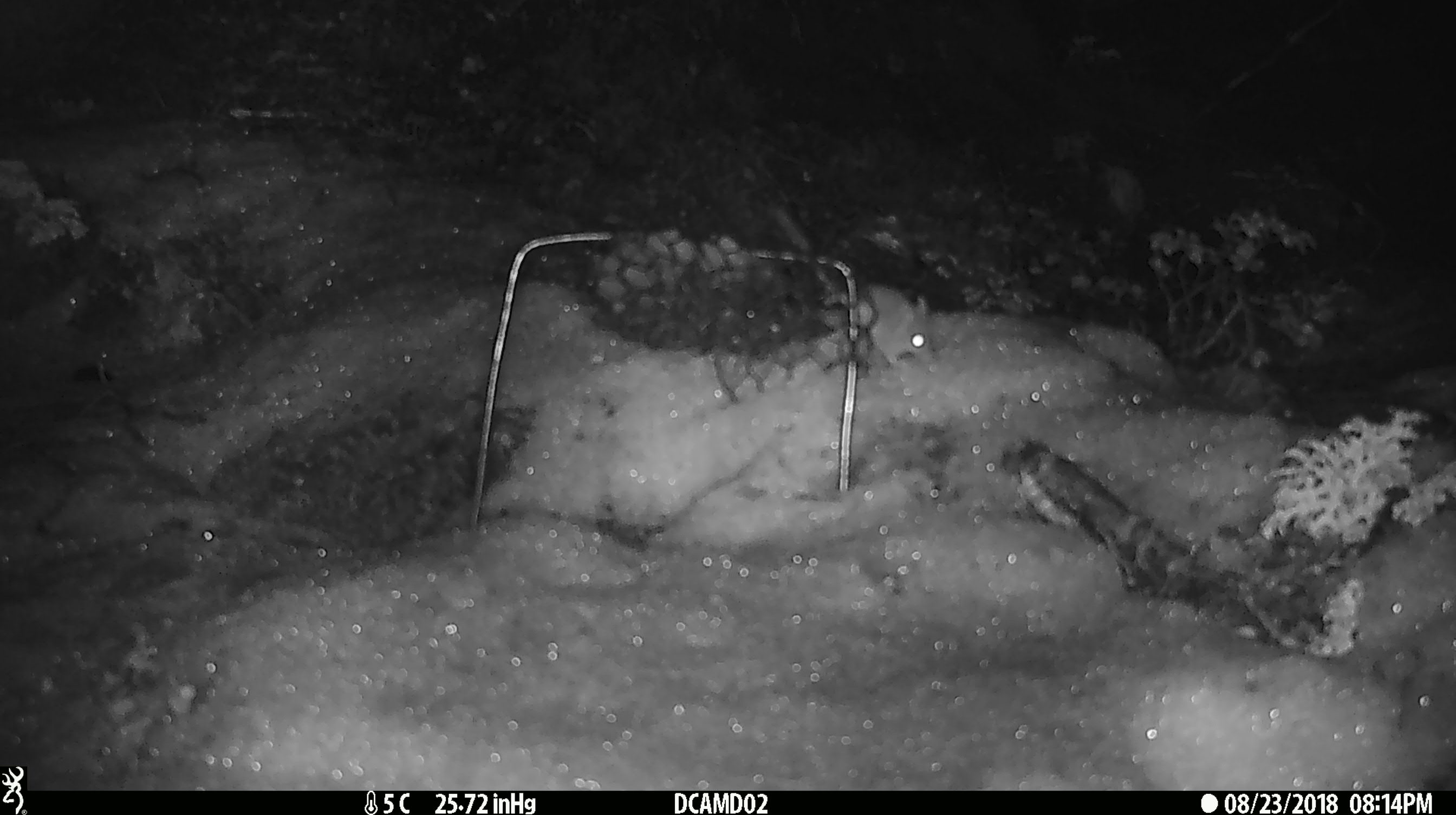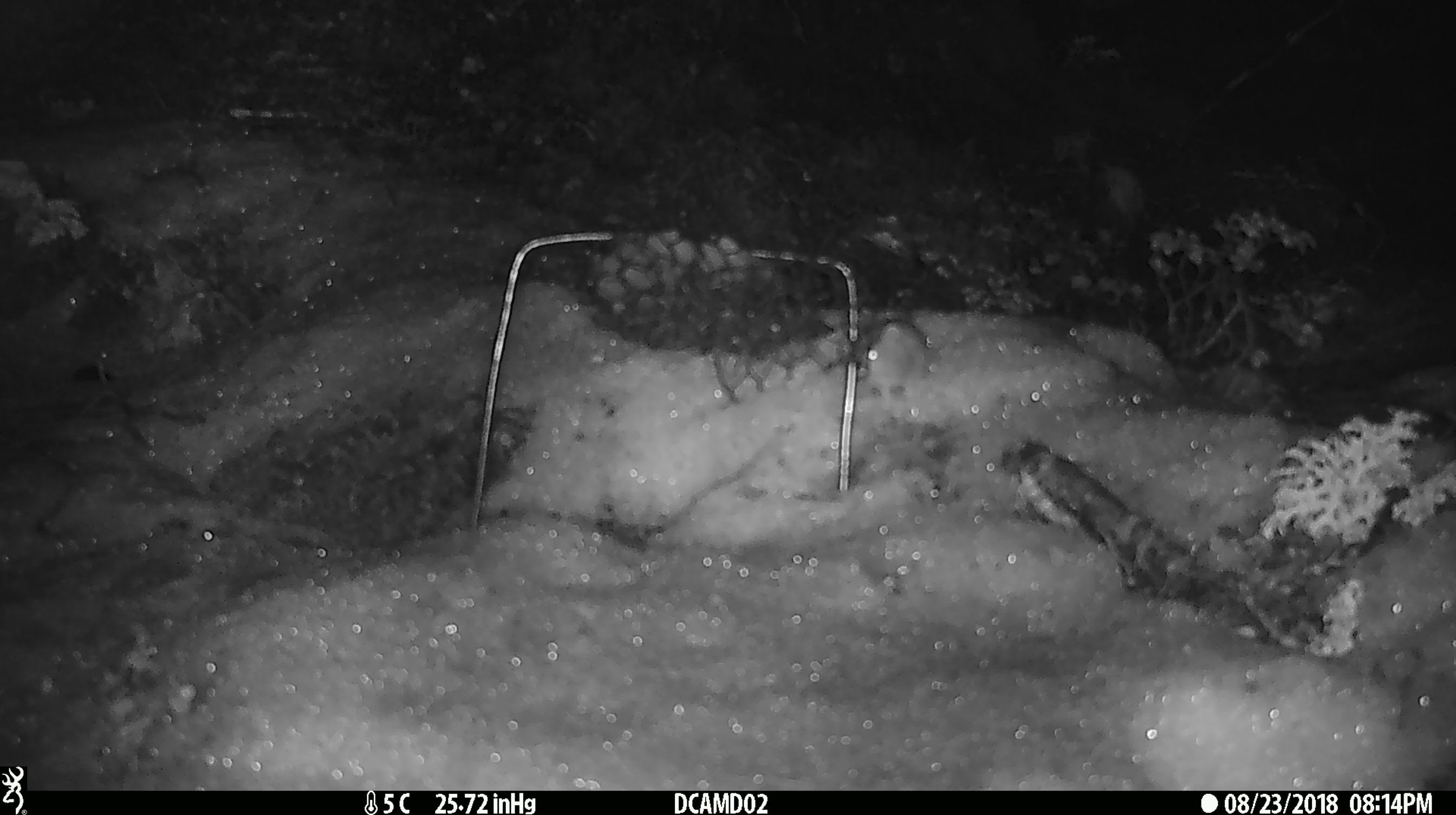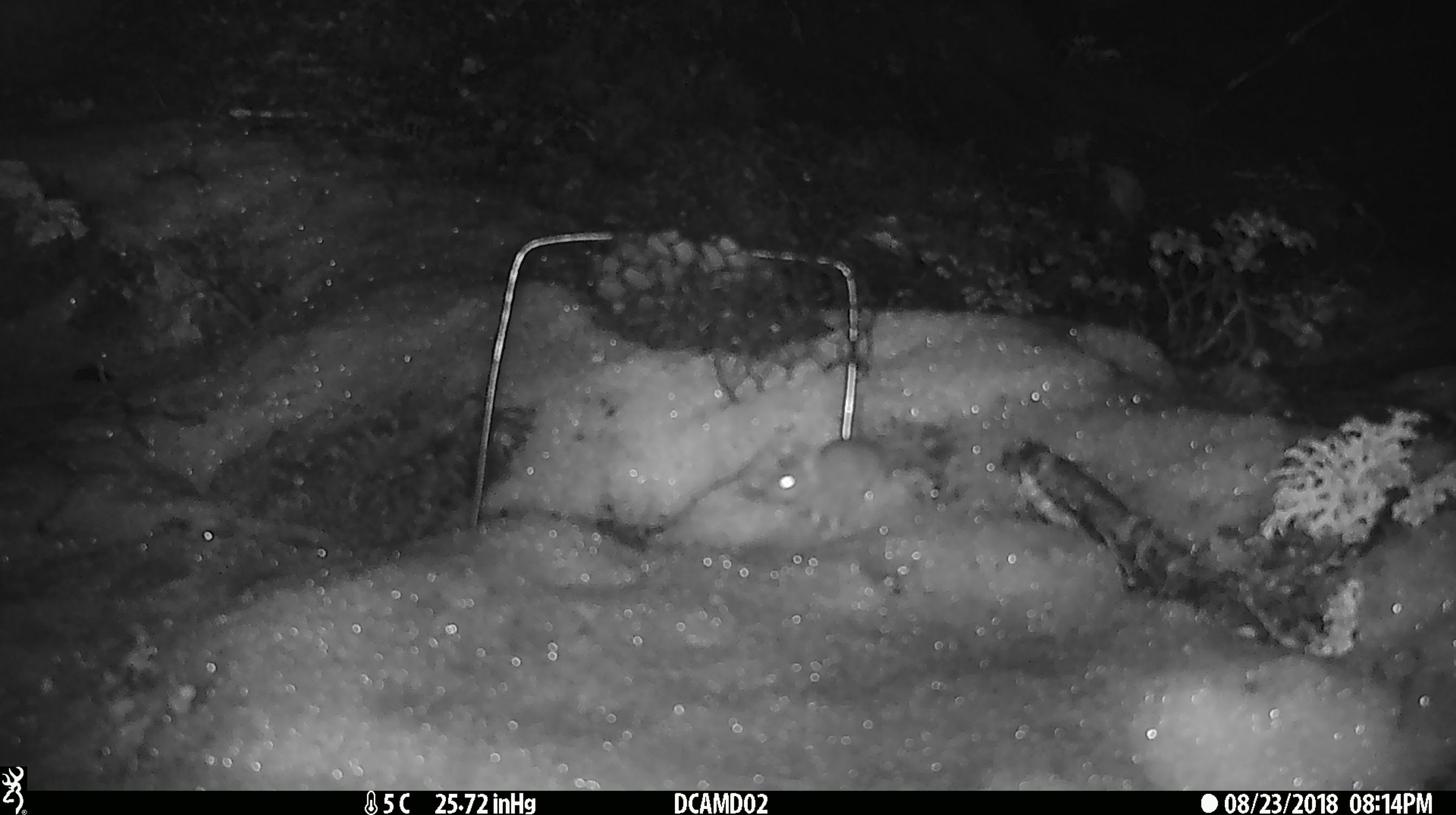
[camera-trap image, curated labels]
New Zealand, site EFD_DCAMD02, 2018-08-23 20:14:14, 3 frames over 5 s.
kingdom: Animalia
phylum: Chordata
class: Mammalia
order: Rodentia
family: Muridae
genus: Mus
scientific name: Mus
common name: mouse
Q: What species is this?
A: Mouse (Mus).